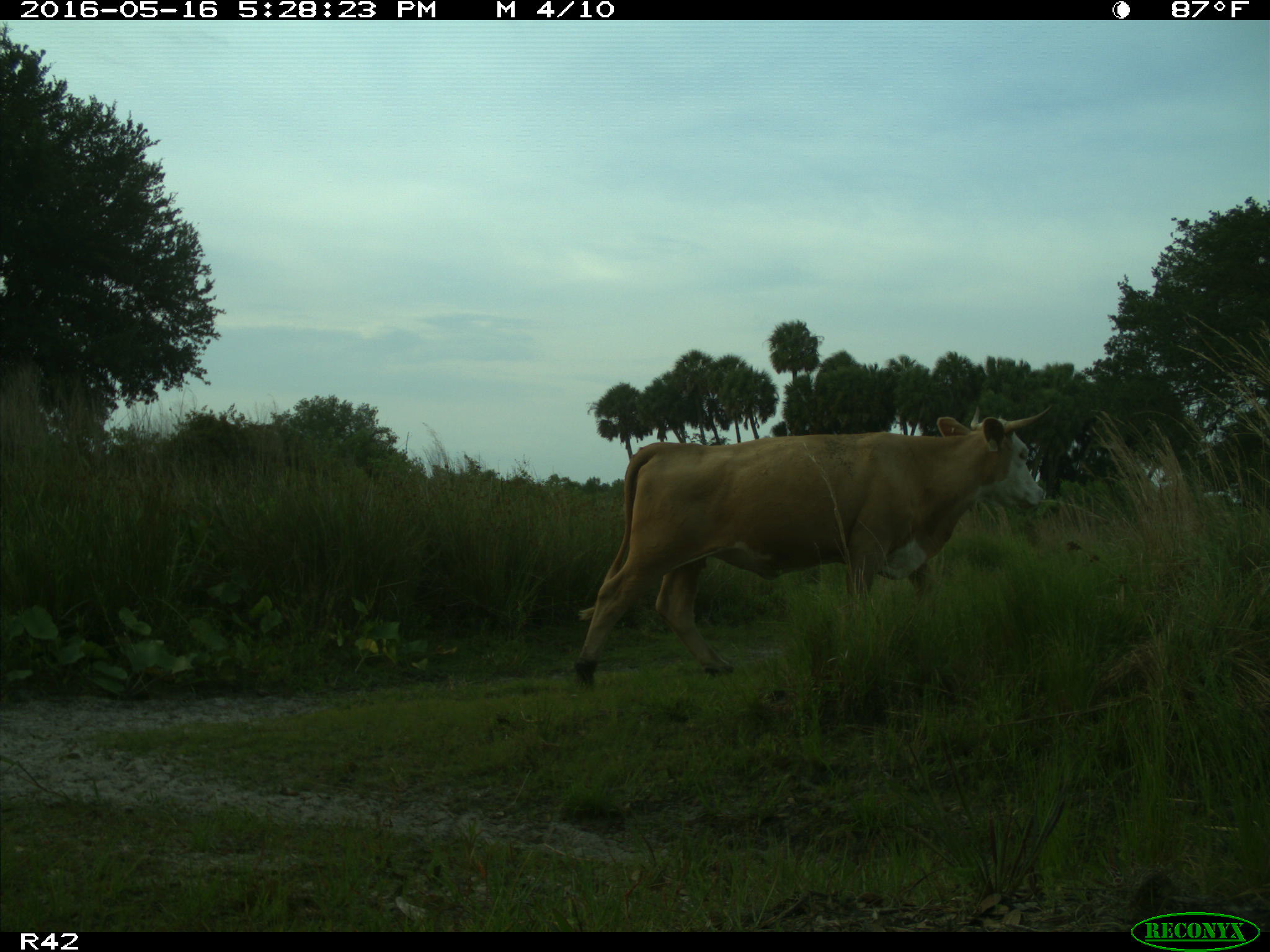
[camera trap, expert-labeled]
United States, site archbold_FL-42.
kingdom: Animalia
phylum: Chordata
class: Mammalia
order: Artiodactyla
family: Bovidae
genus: Bos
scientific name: Bos taurus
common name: domestic cow